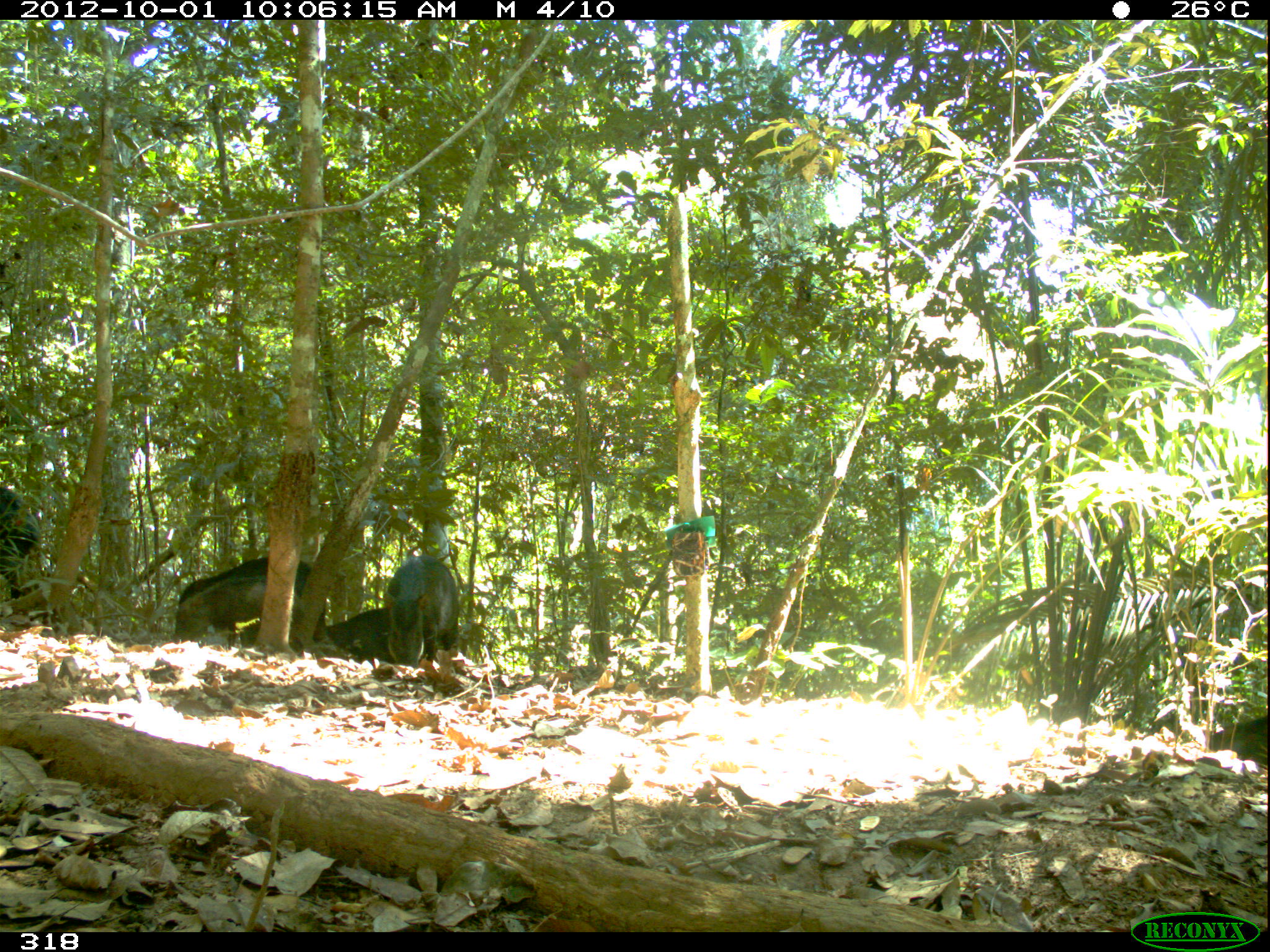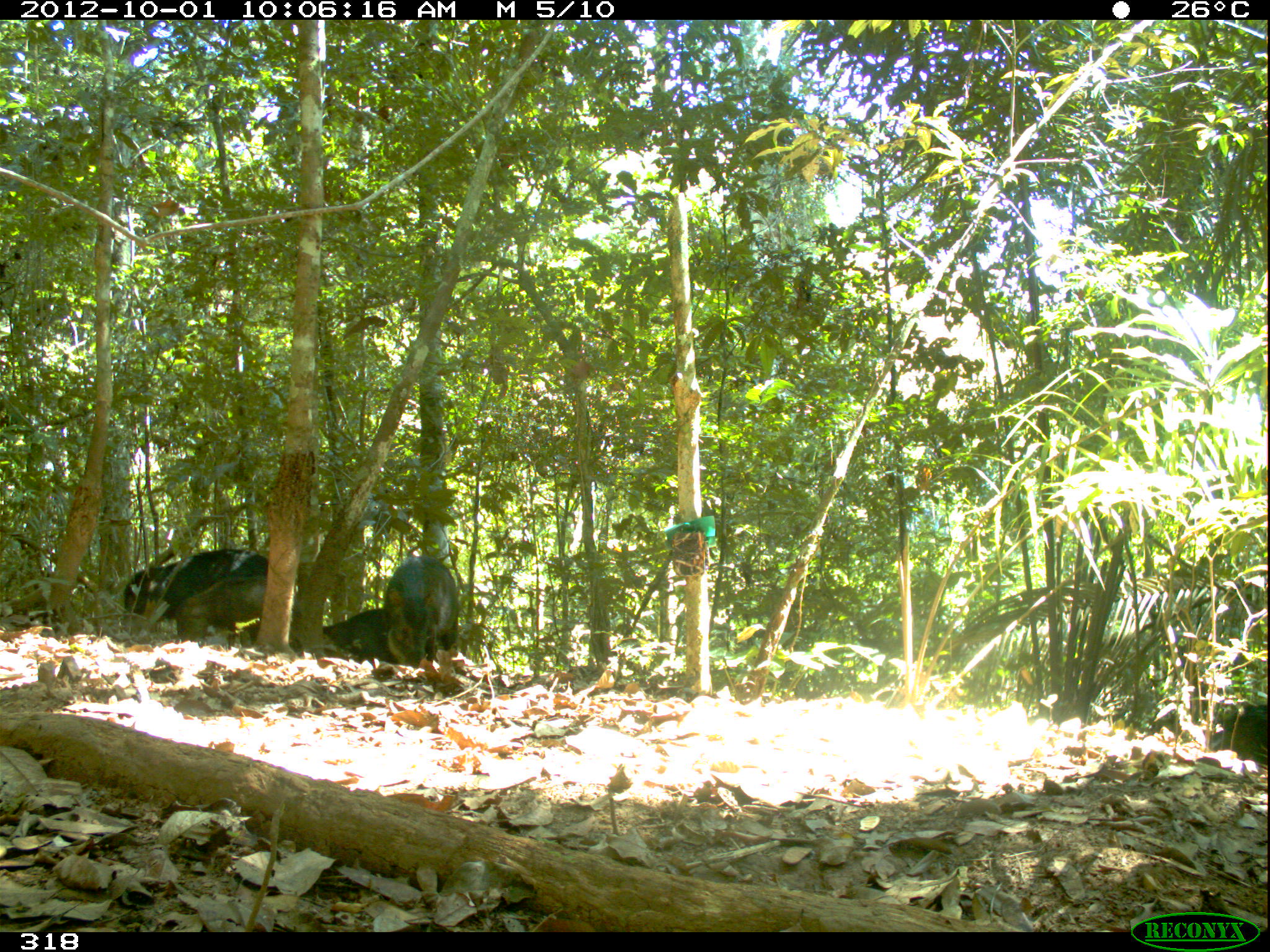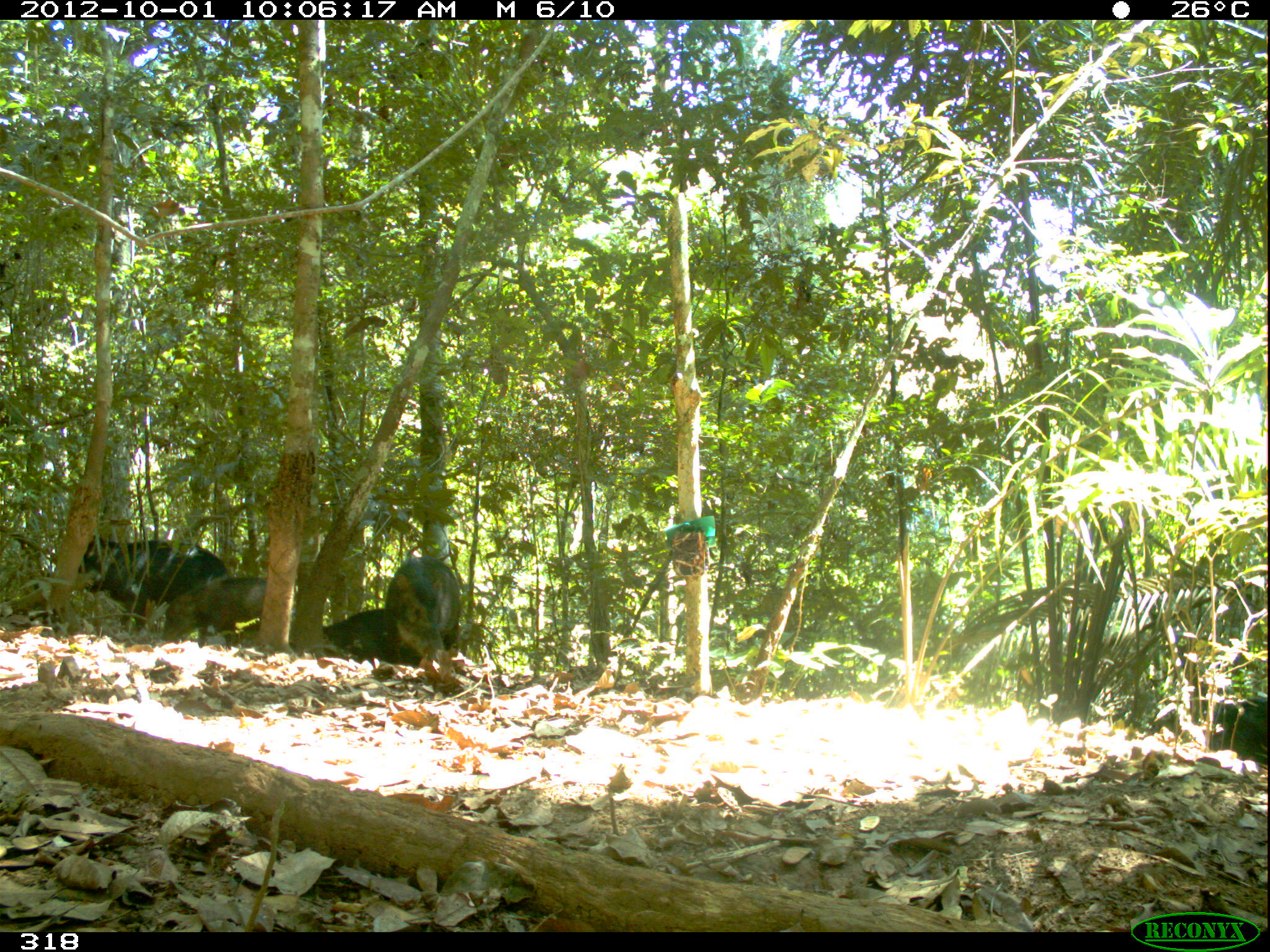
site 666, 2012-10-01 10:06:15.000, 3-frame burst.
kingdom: Animalia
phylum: Chordata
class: Mammalia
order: Artiodactyla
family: Tayassuidae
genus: Tayassu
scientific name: Tayassu pecari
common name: white-lipped peccary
Tayassu pecari (white-lipped peccary).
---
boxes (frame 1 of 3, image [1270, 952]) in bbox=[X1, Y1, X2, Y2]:
tayassu pecari: bbox=[170, 556, 328, 645]; bbox=[381, 554, 460, 669]; bbox=[0, 485, 43, 597]; bbox=[1206, 710, 1270, 768]; bbox=[324, 606, 392, 659]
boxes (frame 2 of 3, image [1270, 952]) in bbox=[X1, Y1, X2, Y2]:
tayassu pecari: bbox=[119, 545, 267, 645]; bbox=[381, 554, 460, 663]; bbox=[177, 577, 264, 647]; bbox=[320, 607, 400, 665]; bbox=[1206, 704, 1270, 765]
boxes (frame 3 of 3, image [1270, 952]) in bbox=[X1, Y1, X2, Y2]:
tayassu pecari: bbox=[77, 534, 233, 634]; bbox=[381, 554, 460, 669]; bbox=[160, 564, 264, 645]; bbox=[324, 606, 430, 665]; bbox=[1203, 694, 1267, 762]